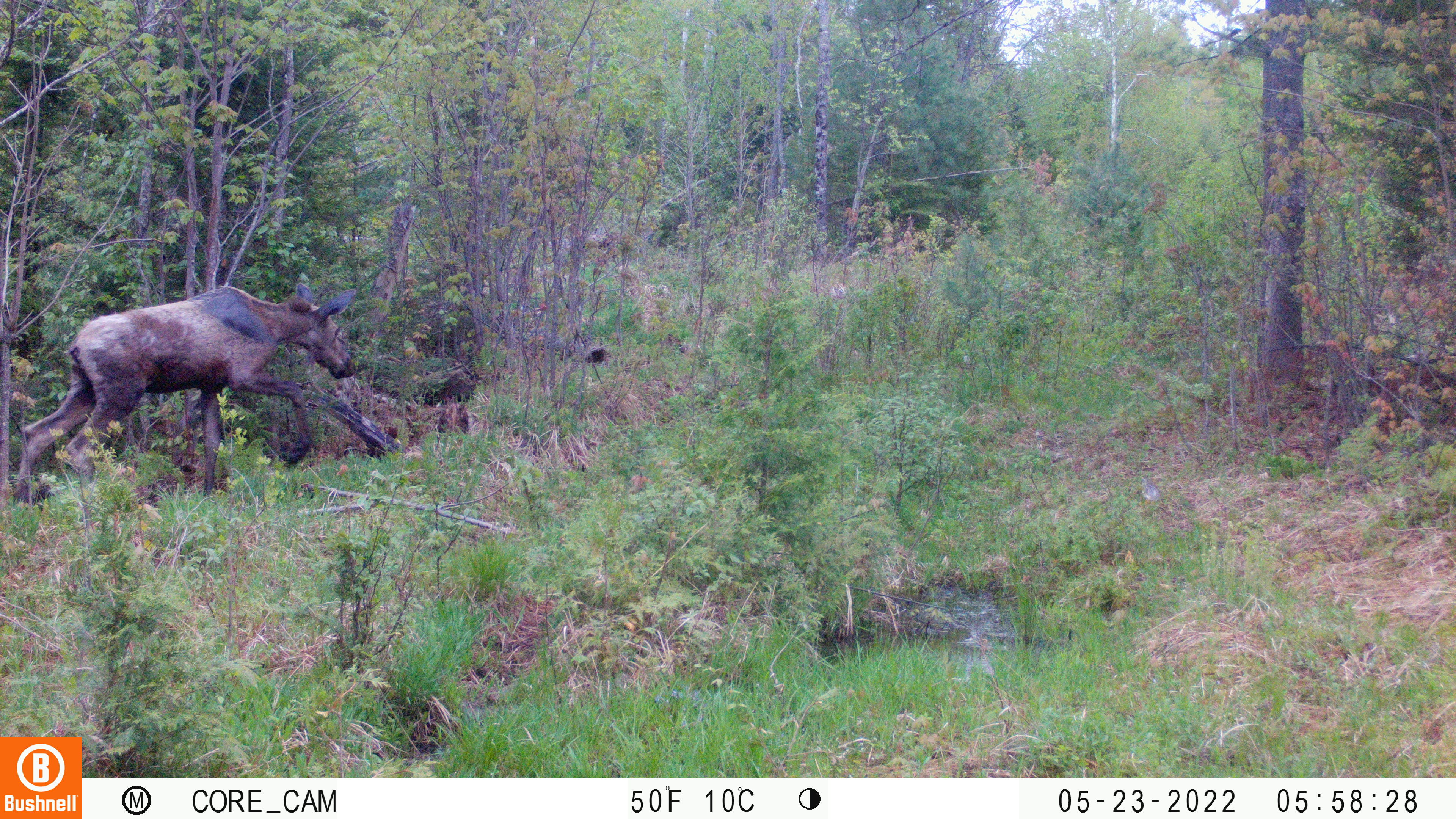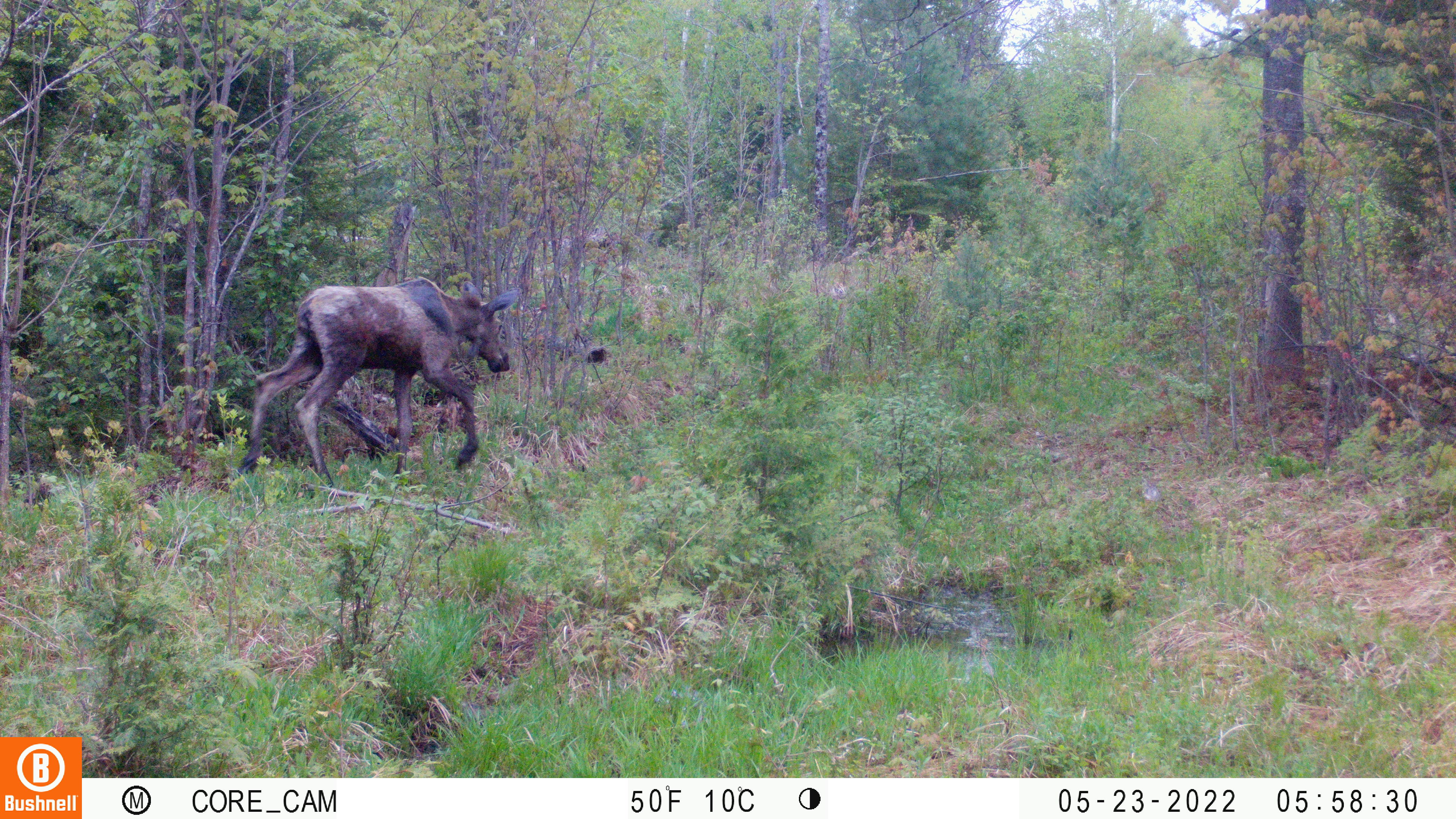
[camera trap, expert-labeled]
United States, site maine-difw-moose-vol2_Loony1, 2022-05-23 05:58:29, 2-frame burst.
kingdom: Animalia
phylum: Chordata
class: Mammalia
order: Artiodactyla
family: Cervidae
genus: Alces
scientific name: Alces alces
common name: moose